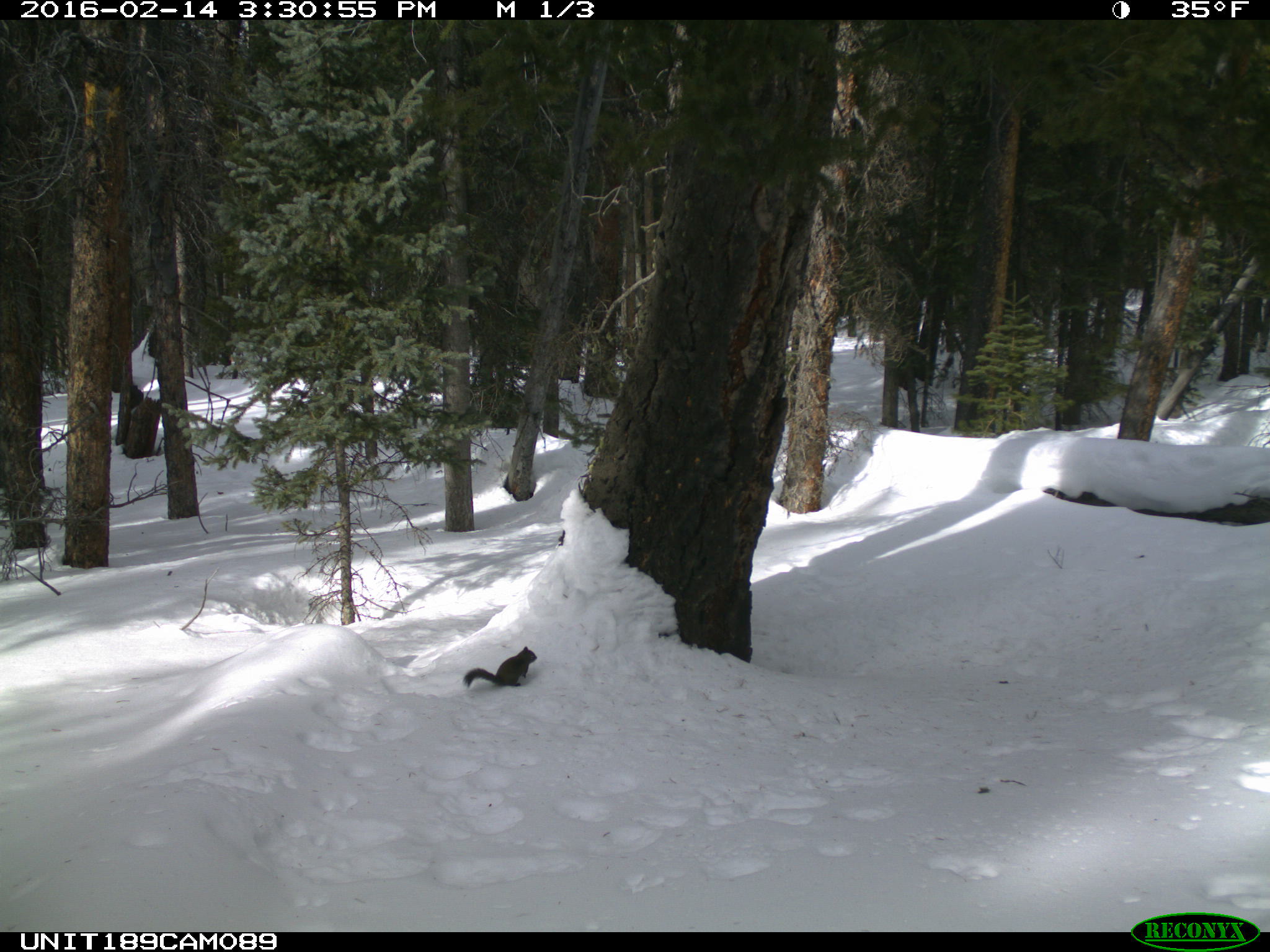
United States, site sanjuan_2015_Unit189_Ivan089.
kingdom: Animalia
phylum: Chordata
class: Mammalia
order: Rodentia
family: Sciuridae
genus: Tamiasciurus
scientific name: Tamiasciurus hudsonicus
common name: american red squirrel